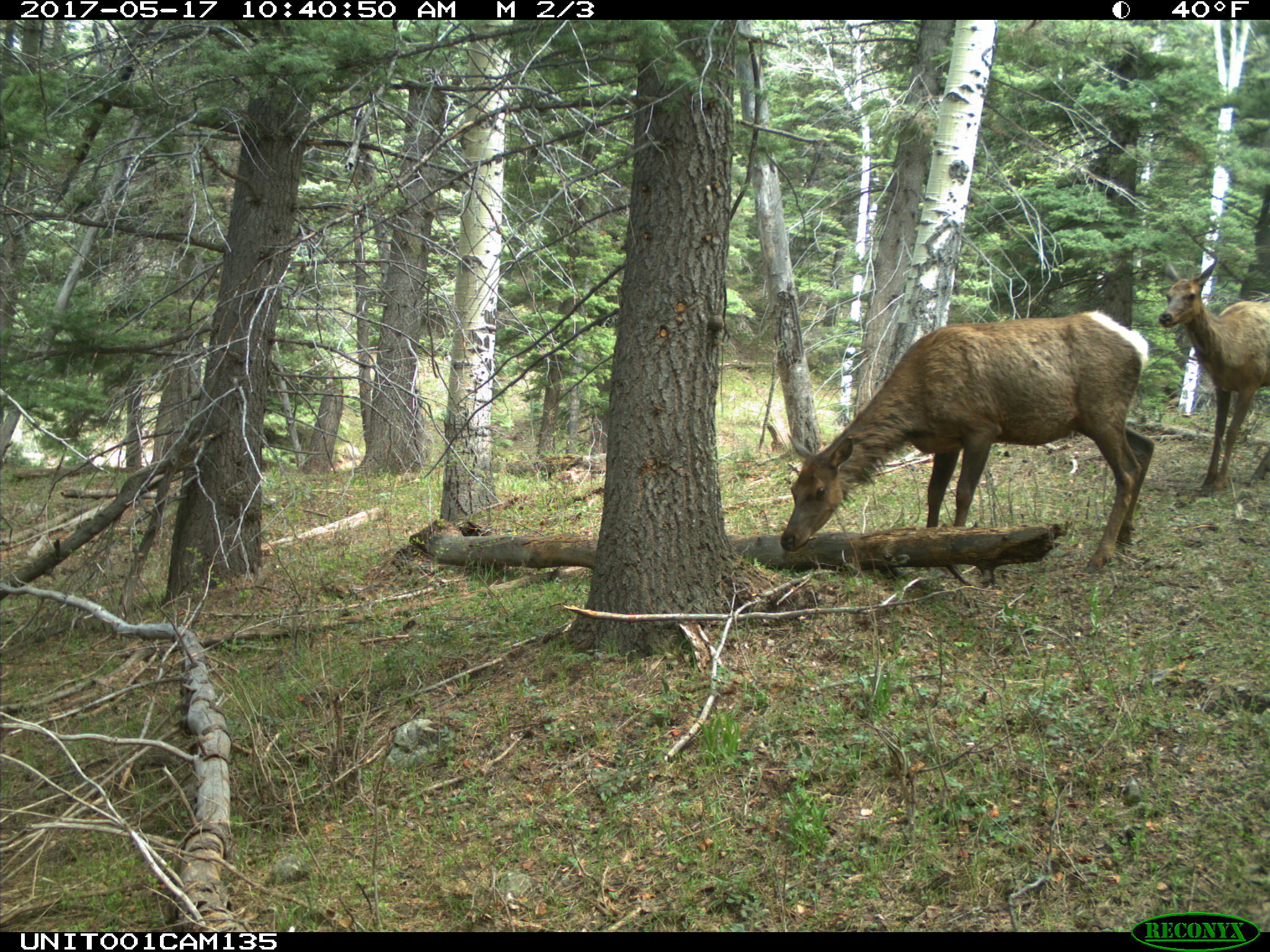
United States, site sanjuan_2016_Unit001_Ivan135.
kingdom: Animalia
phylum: Chordata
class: Mammalia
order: Artiodactyla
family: Cervidae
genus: Cervus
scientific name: Cervus elaphus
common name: red deer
Cervus elaphus (red deer).